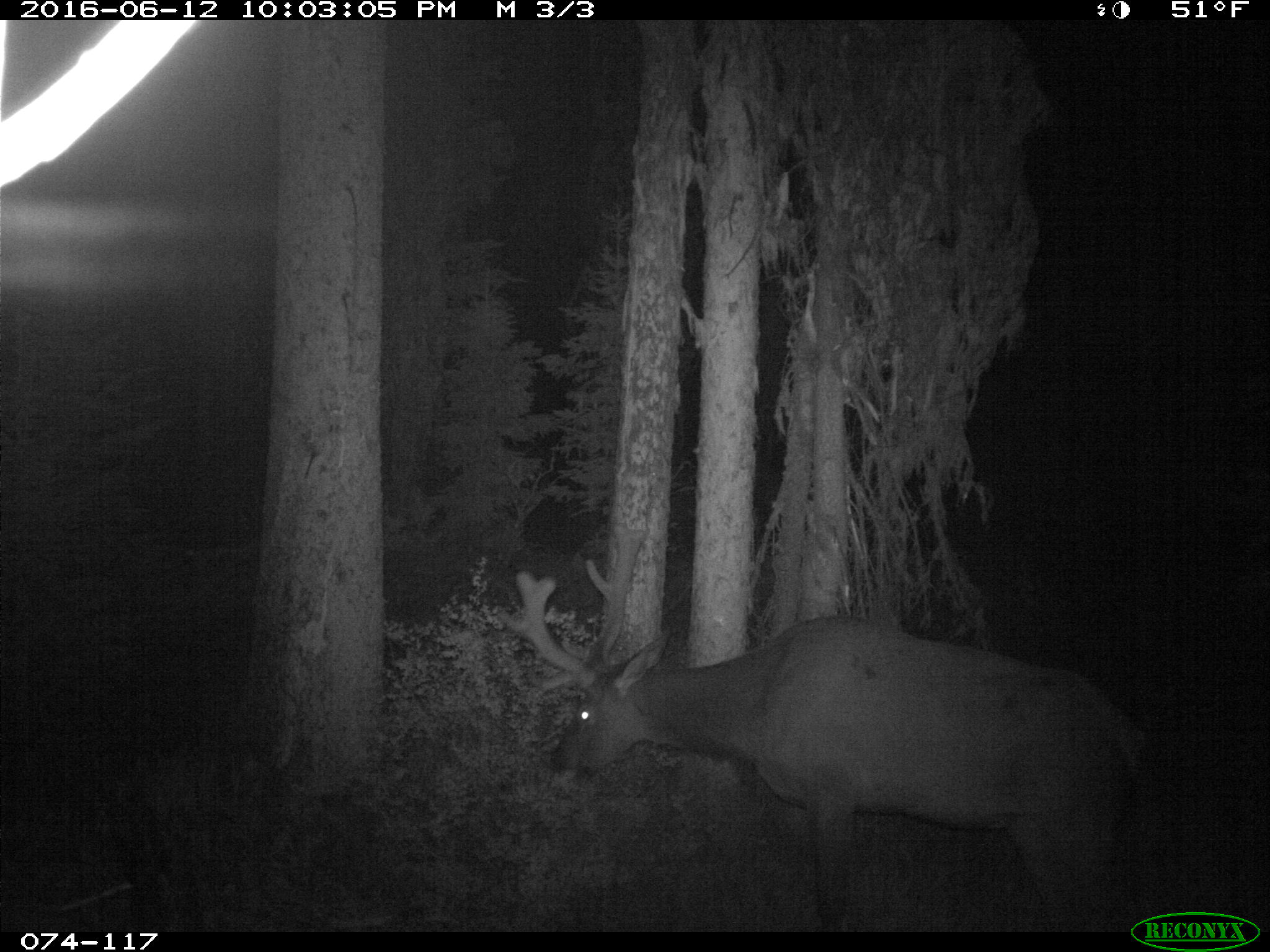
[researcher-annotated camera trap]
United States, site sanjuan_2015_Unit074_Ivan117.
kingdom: Animalia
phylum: Chordata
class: Mammalia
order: Artiodactyla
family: Cervidae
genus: Cervus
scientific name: Cervus elaphus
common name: red deer